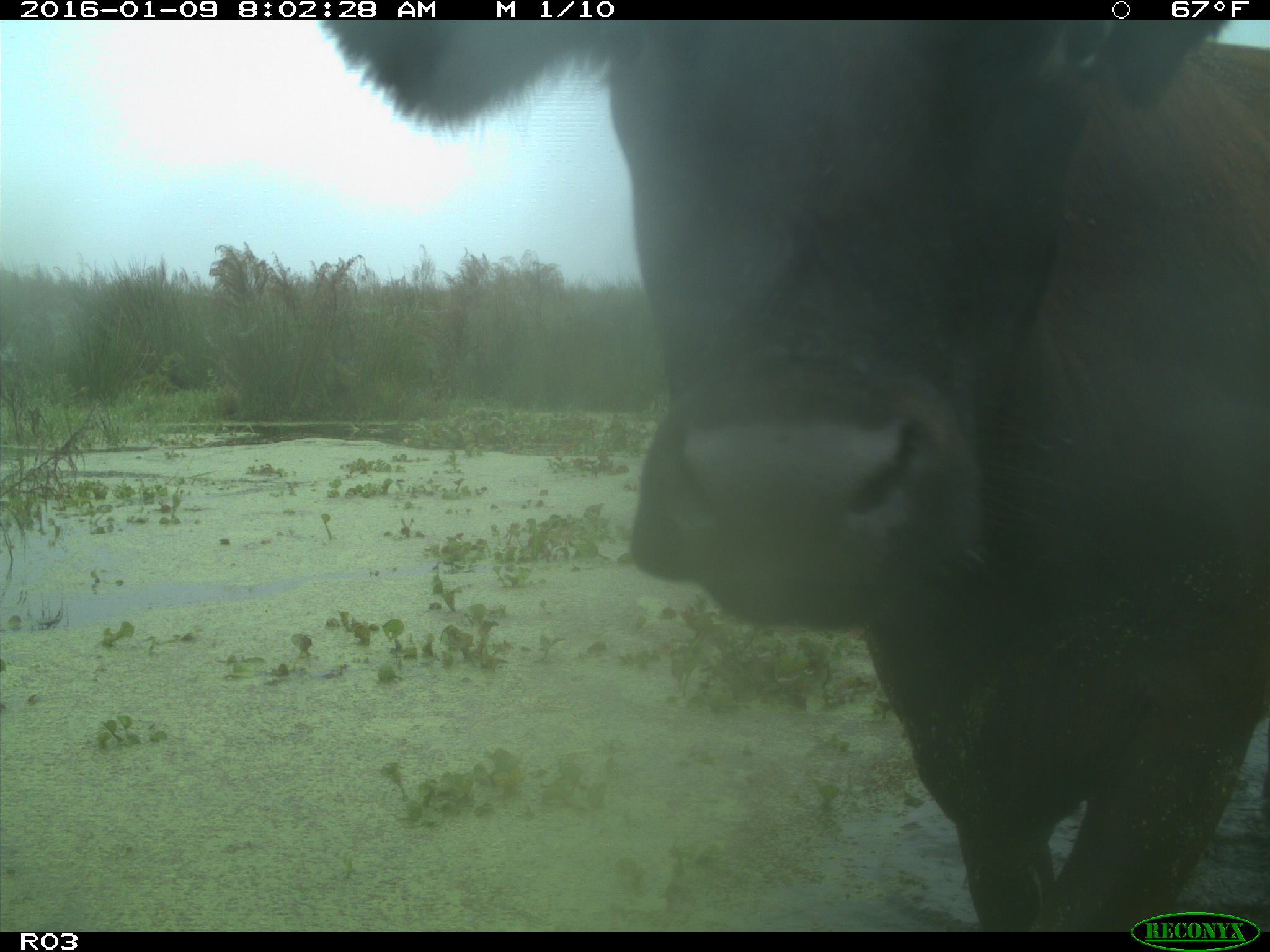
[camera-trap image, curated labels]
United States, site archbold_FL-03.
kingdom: Animalia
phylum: Chordata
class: Mammalia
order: Artiodactyla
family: Bovidae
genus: Bos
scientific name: Bos taurus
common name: domestic cow